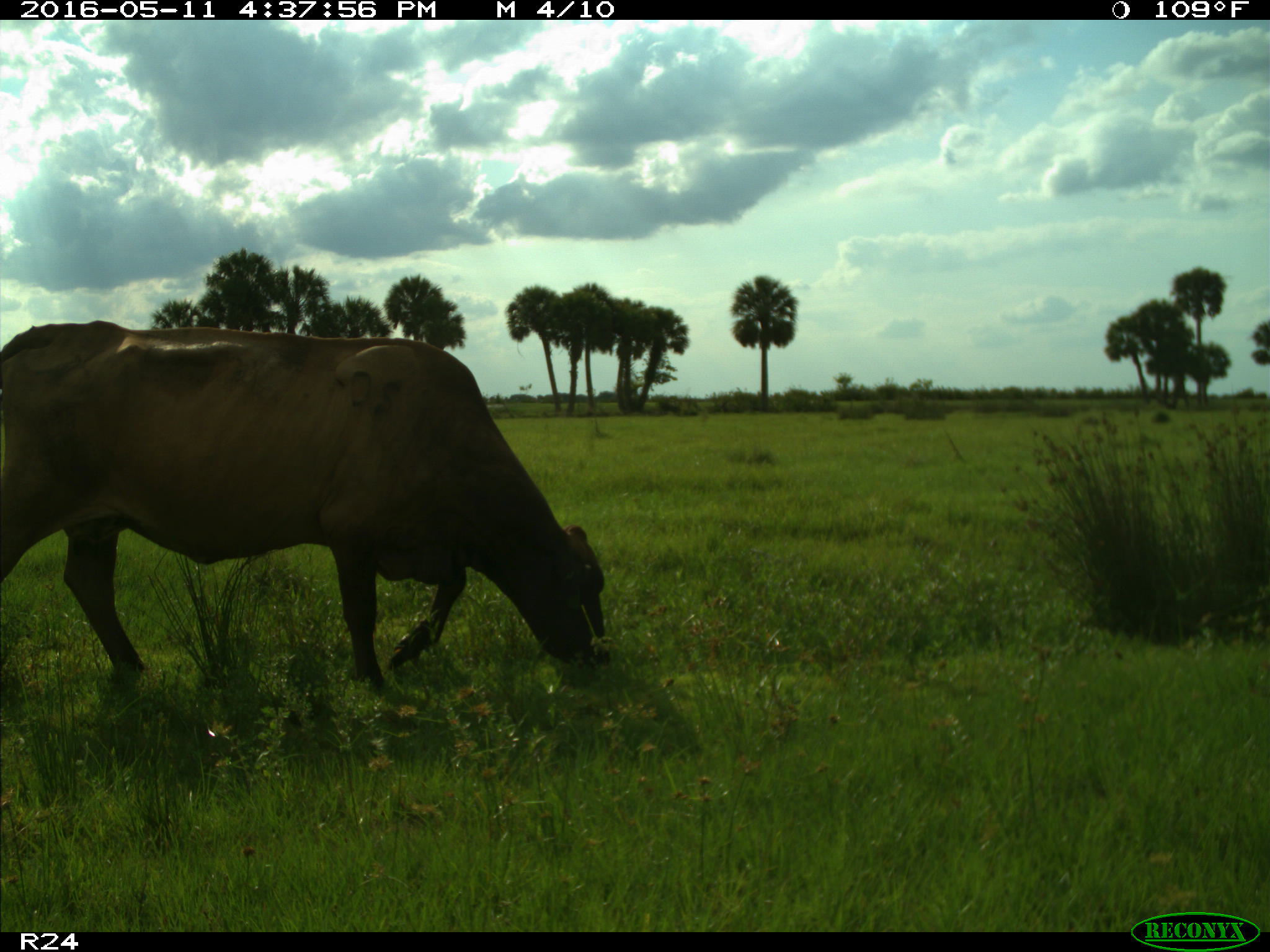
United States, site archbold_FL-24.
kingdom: Animalia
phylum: Chordata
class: Mammalia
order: Artiodactyla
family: Bovidae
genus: Bos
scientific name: Bos taurus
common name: domestic cow